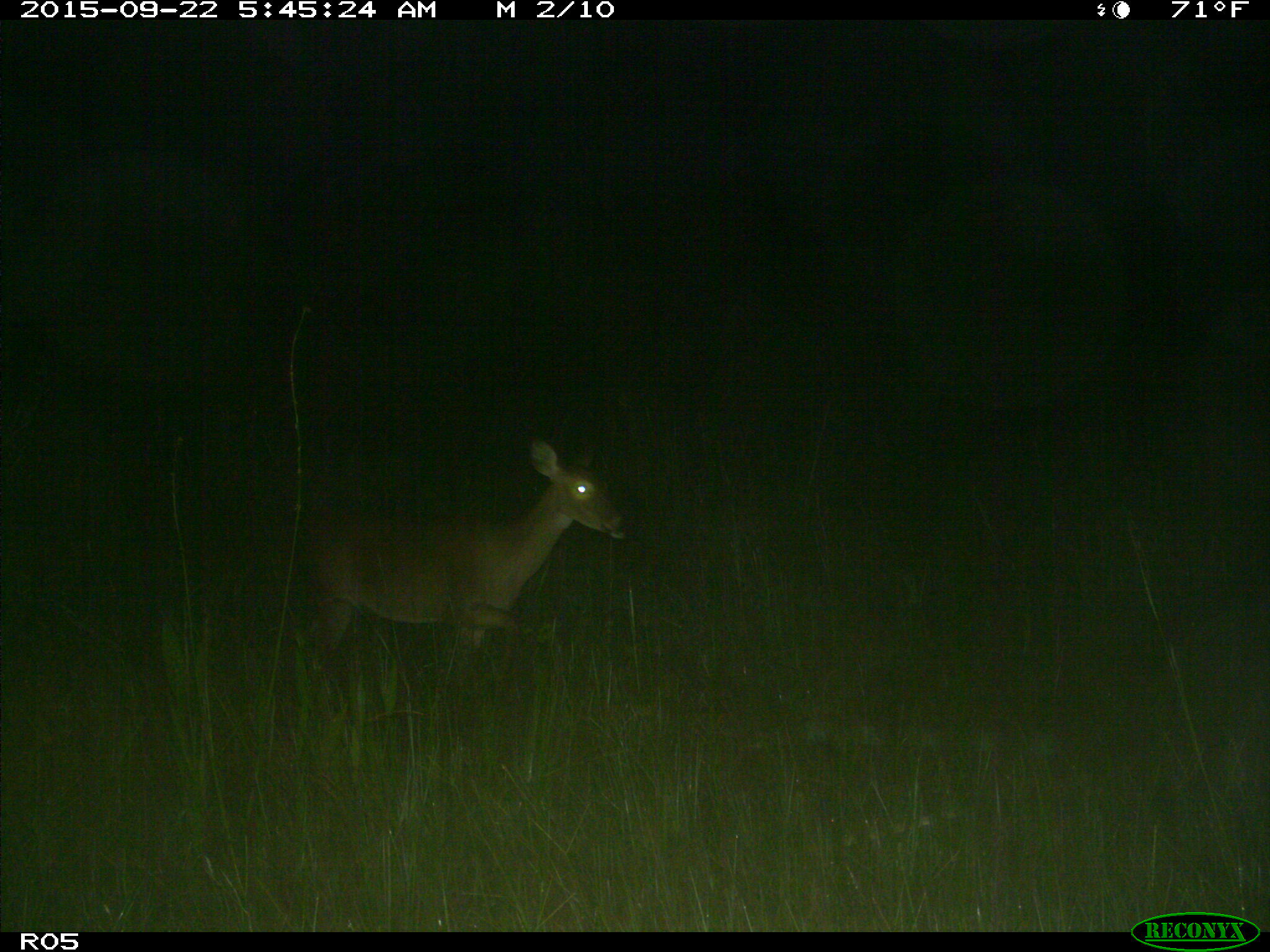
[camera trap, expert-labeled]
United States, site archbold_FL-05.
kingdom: Animalia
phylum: Chordata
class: Mammalia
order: Artiodactyla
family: Cervidae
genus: Odocoileus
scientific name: Odocoileus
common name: deer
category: unidentified deer